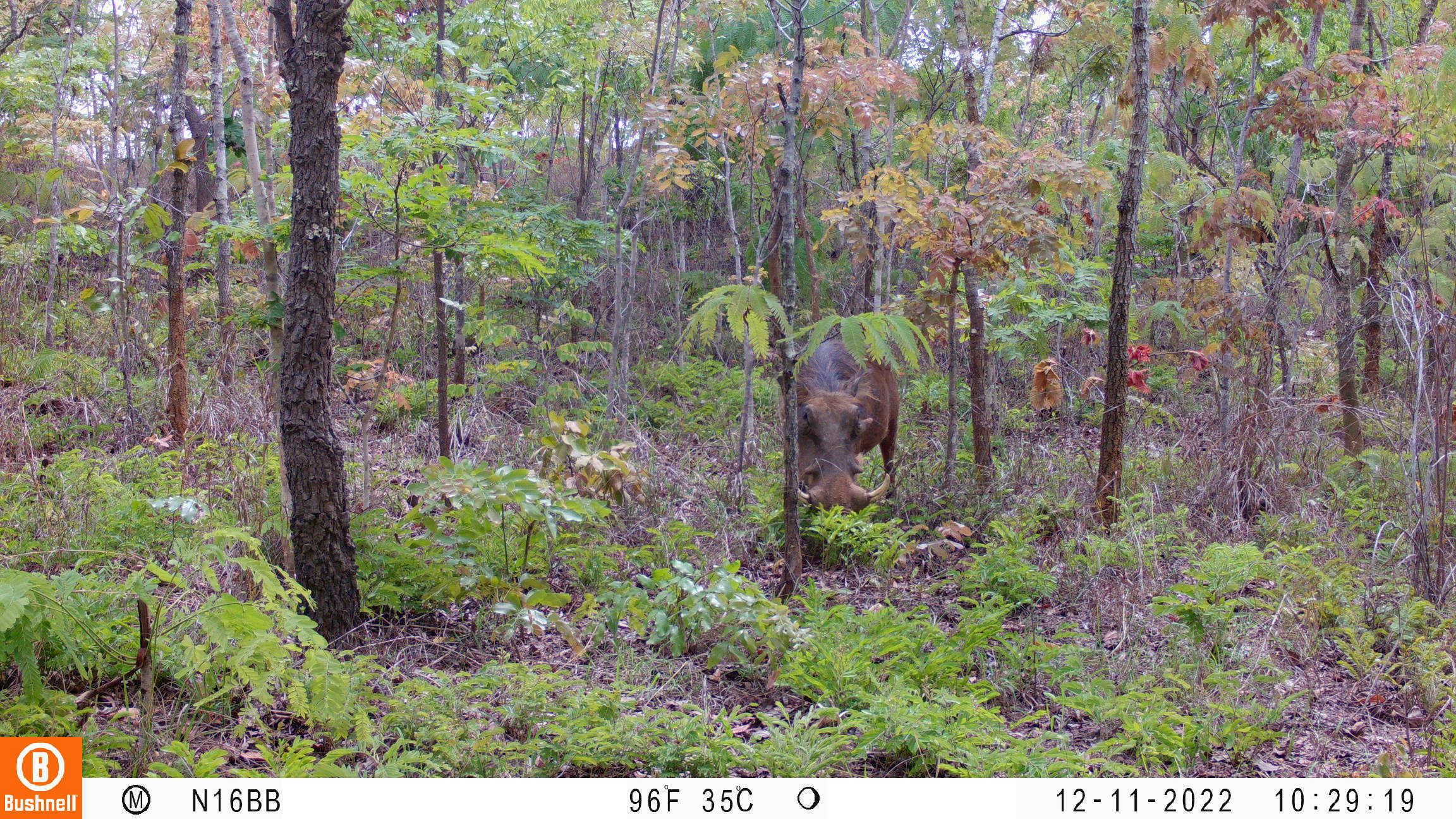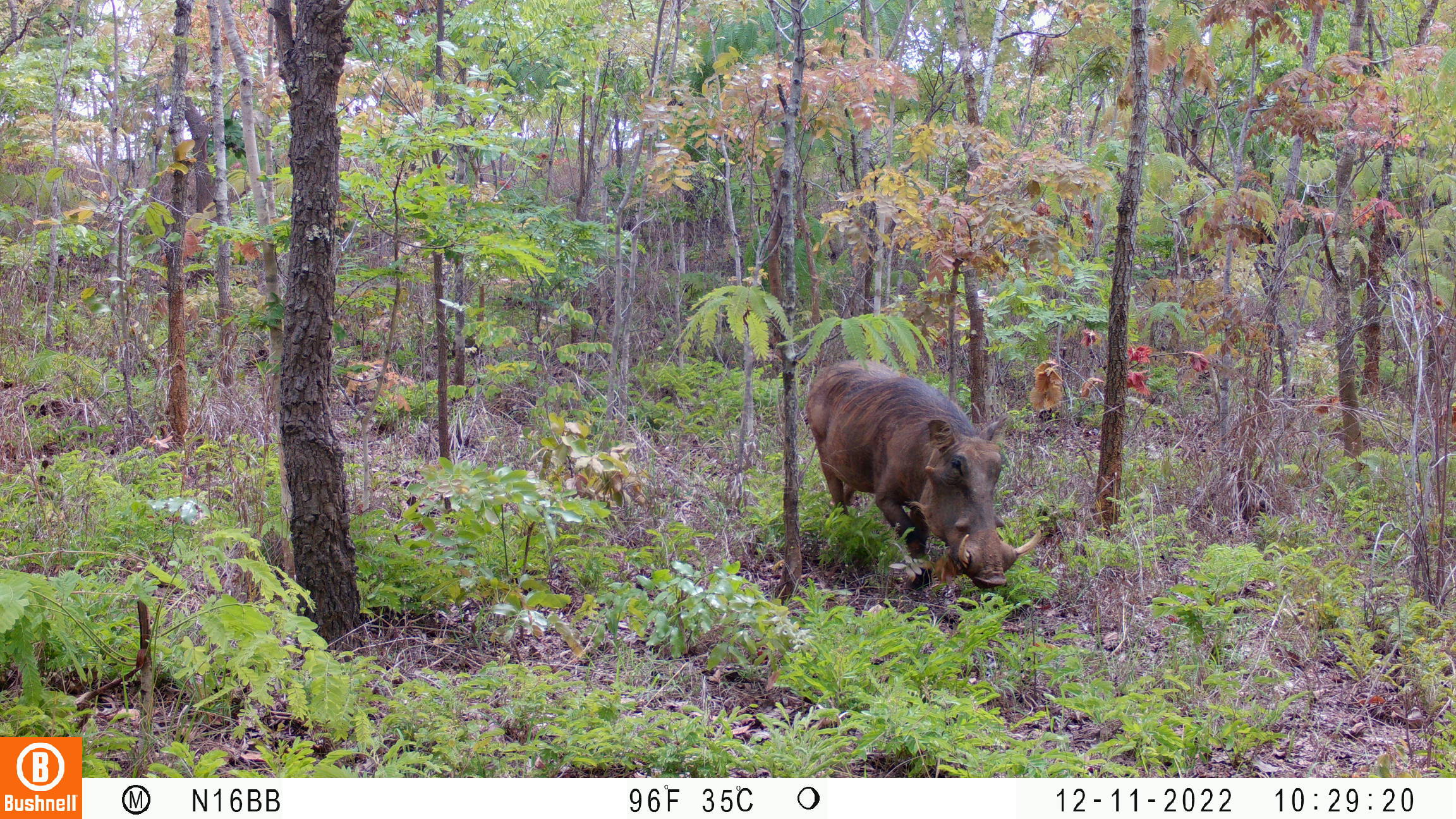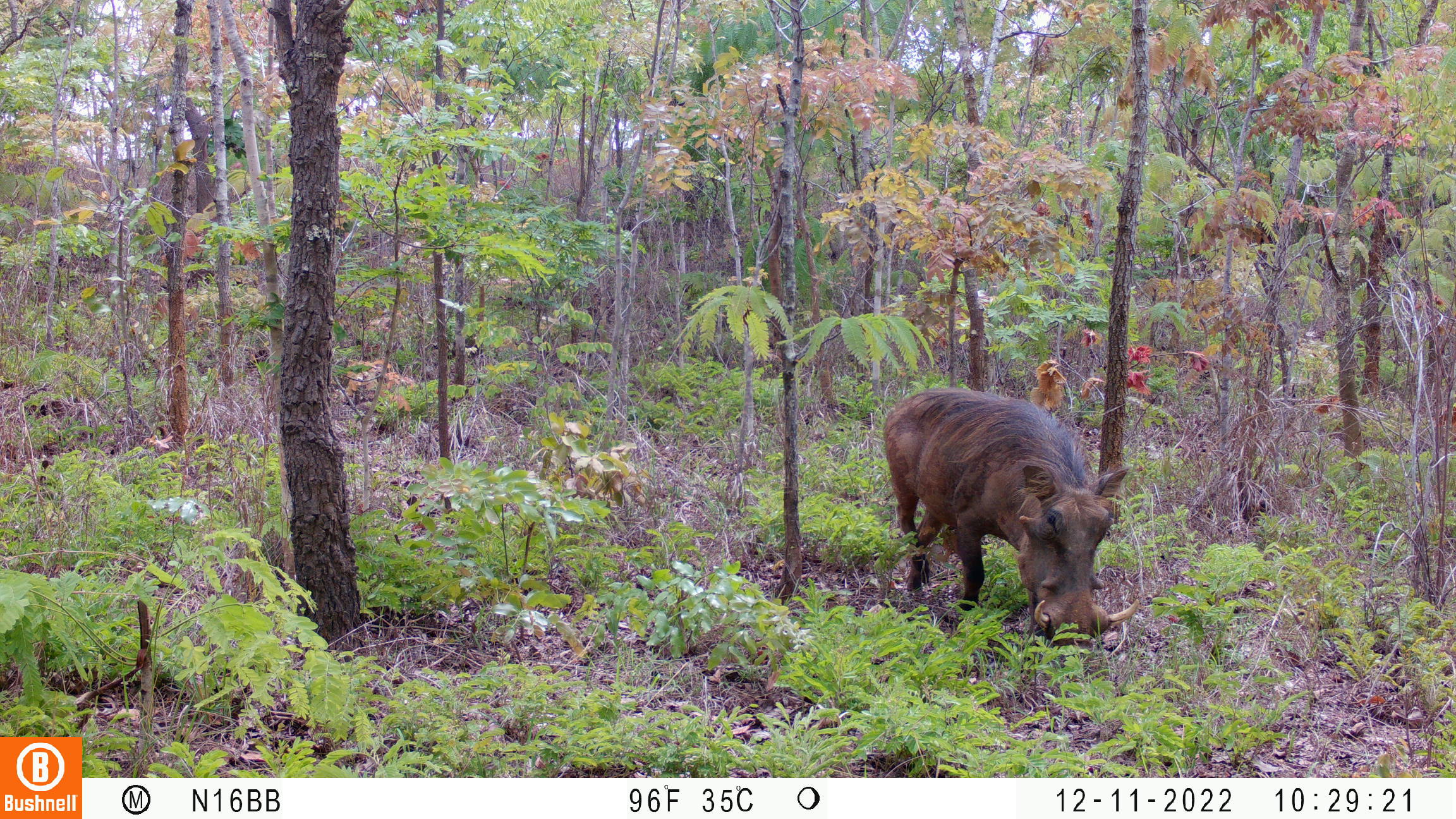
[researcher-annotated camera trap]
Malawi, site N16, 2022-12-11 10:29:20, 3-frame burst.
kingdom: Animalia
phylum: Chordata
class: Mammalia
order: Artiodactyla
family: Suidae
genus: Phacochoerus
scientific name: Phacochoerus africanus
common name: common warthog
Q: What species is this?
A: Common warthog (Phacochoerus africanus).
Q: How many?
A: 1.